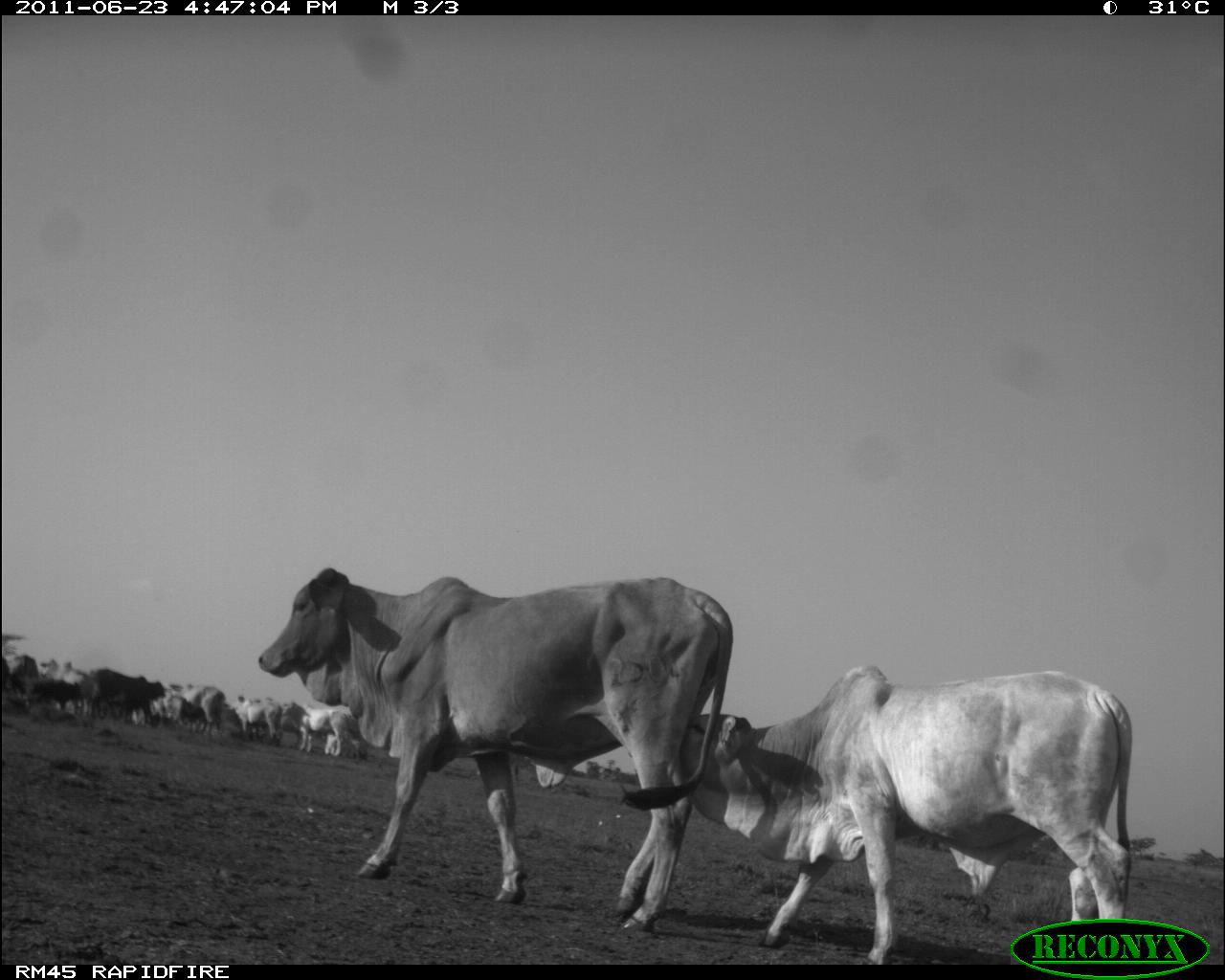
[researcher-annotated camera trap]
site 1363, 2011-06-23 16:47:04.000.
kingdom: Animalia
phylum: Chordata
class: Mammalia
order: Artiodactyla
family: Bovidae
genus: Bos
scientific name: Bos taurus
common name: domestic cattle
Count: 11.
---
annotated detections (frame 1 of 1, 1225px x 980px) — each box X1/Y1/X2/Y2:
bos taurus: 258/567/733/933; 680/665/1133/965
group: 1/656/368/761